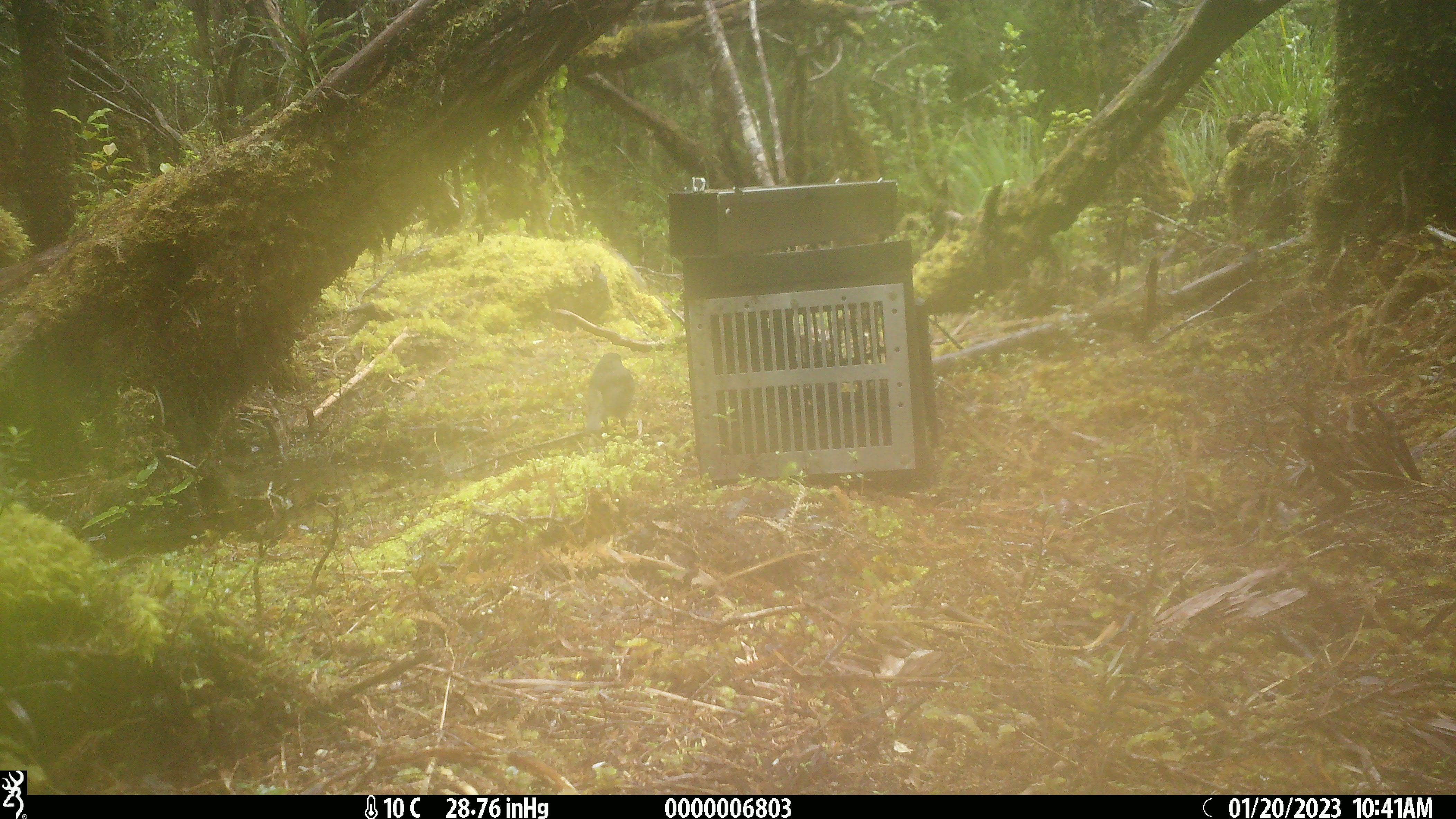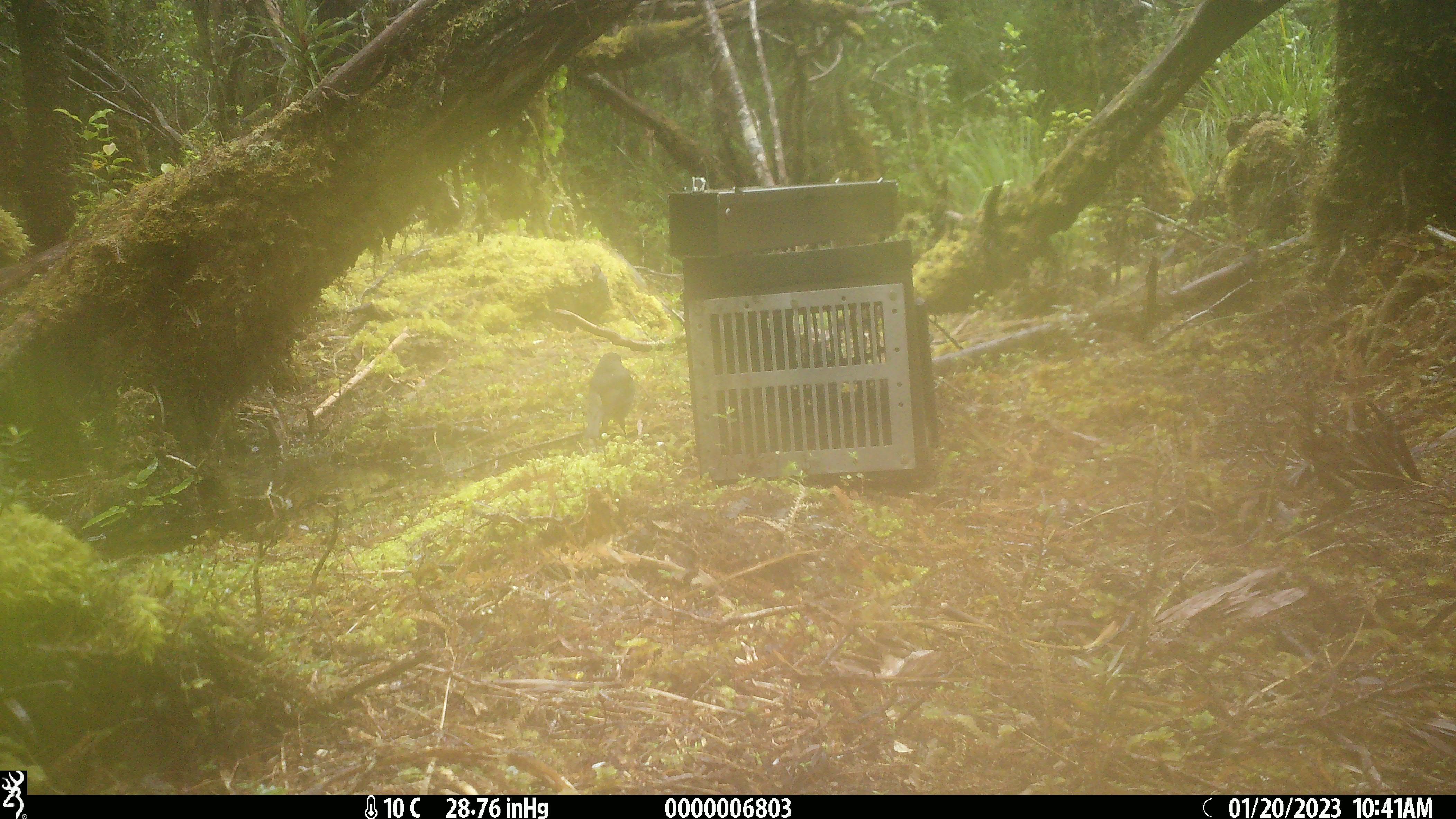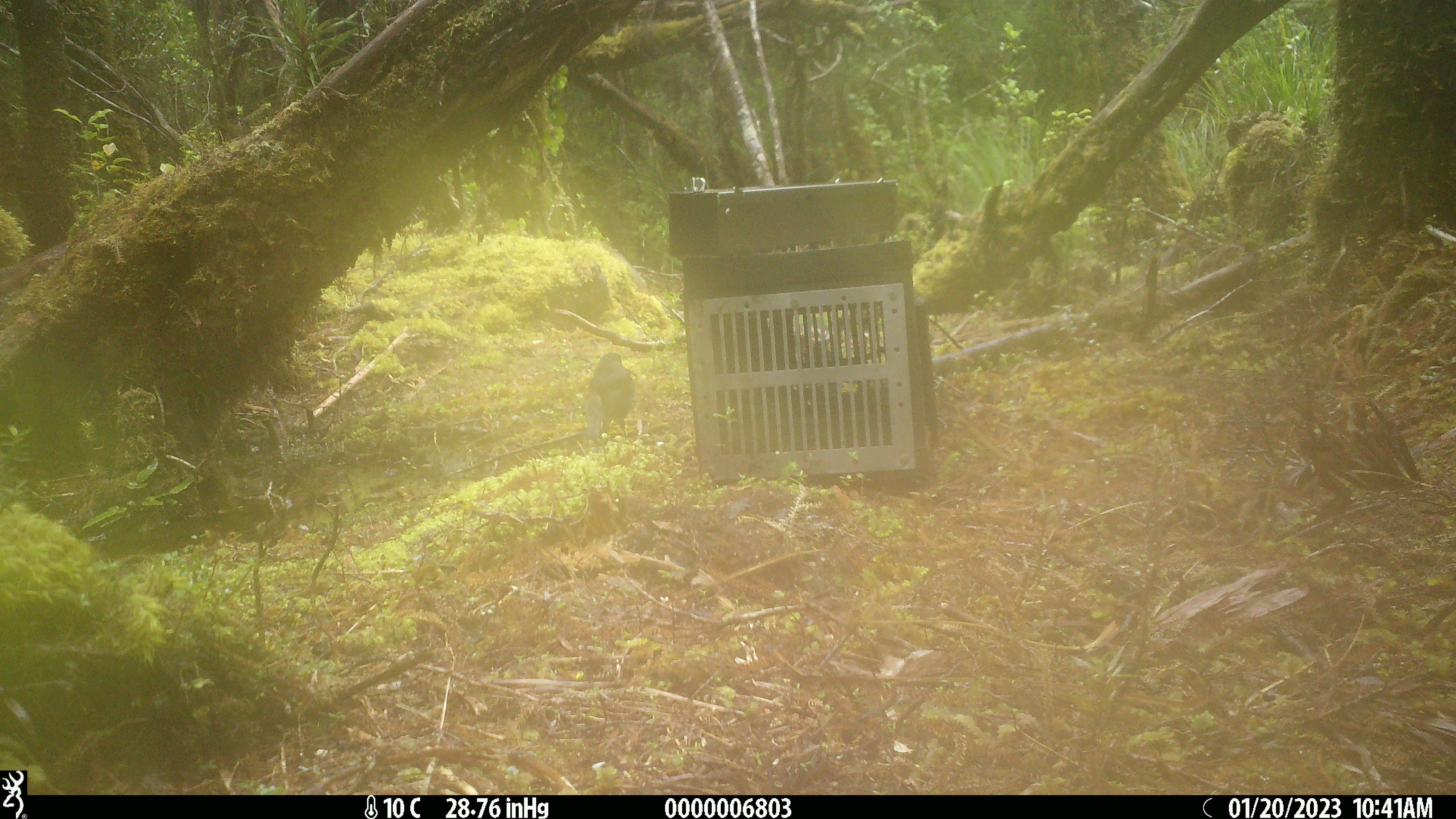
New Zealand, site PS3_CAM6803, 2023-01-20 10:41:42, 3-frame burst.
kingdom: Animalia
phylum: Chordata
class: Aves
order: Passeriformes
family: Petroicidae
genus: Petroica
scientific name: Petroica australis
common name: new zealand robin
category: robin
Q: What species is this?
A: Robin (new zealand robin) (Petroica australis).